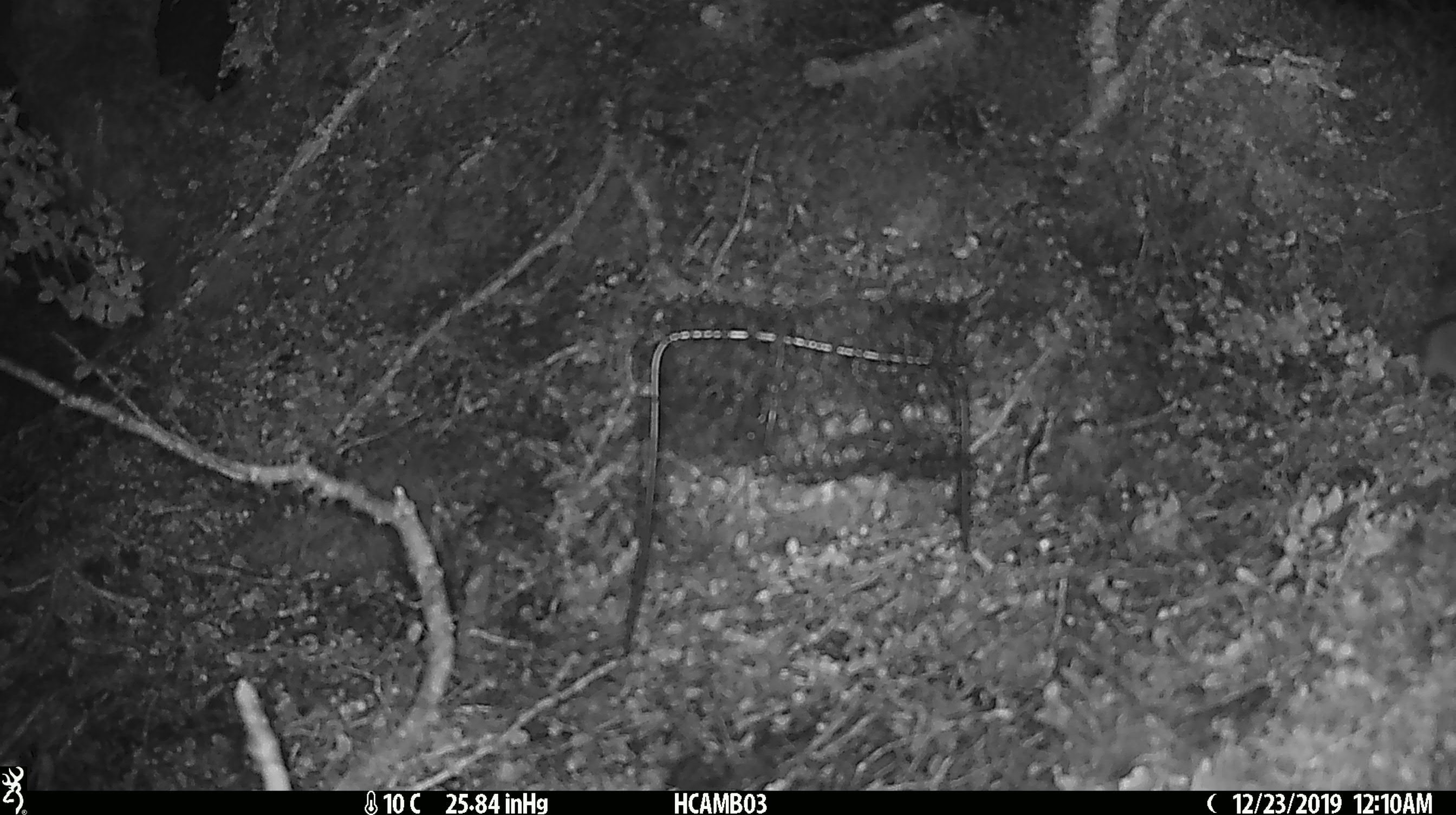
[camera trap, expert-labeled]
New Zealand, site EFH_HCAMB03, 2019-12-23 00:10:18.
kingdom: Animalia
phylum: Chordata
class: Mammalia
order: Rodentia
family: Muridae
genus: Mus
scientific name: Mus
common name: mouse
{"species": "mouse (Mus)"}